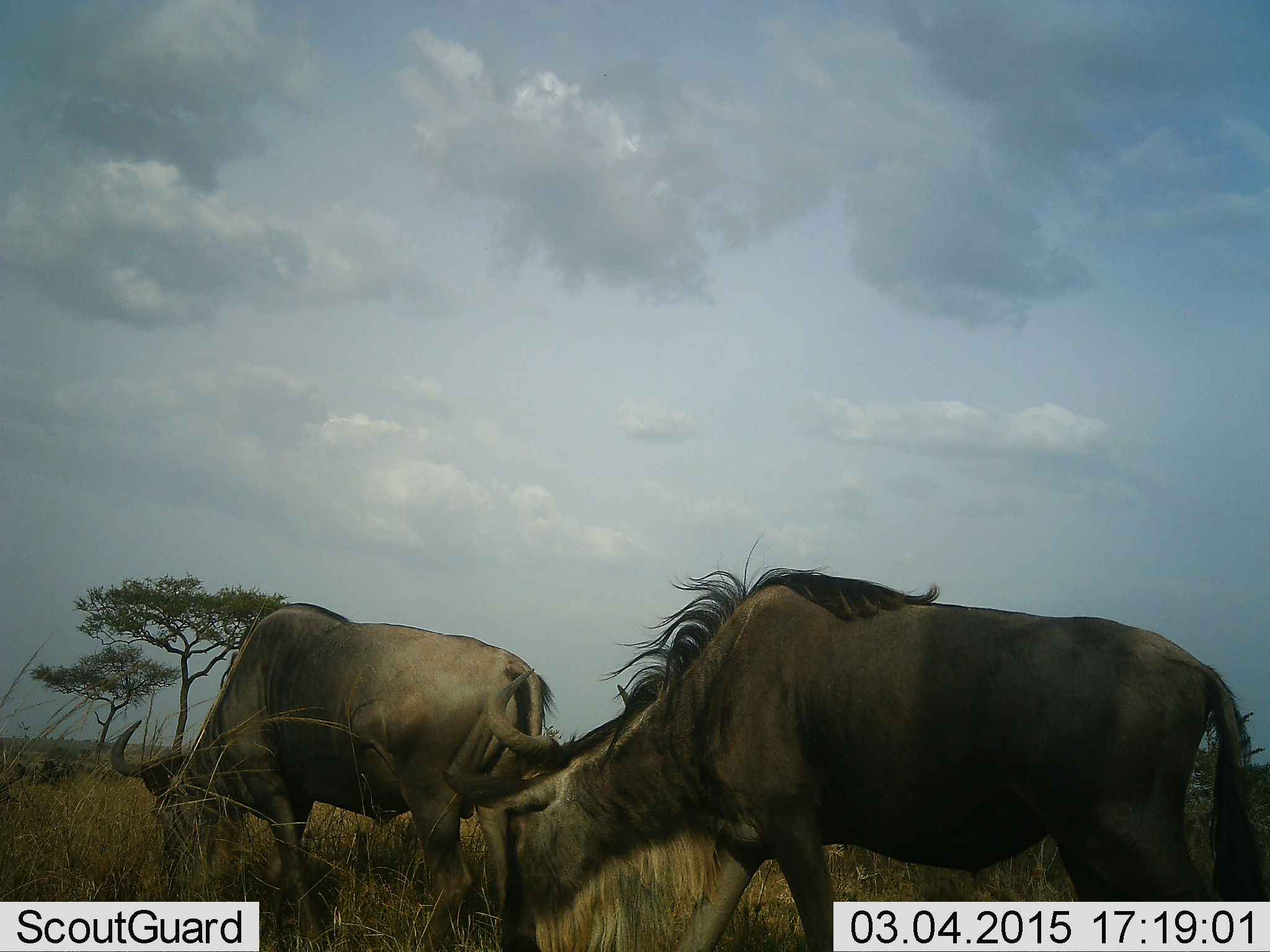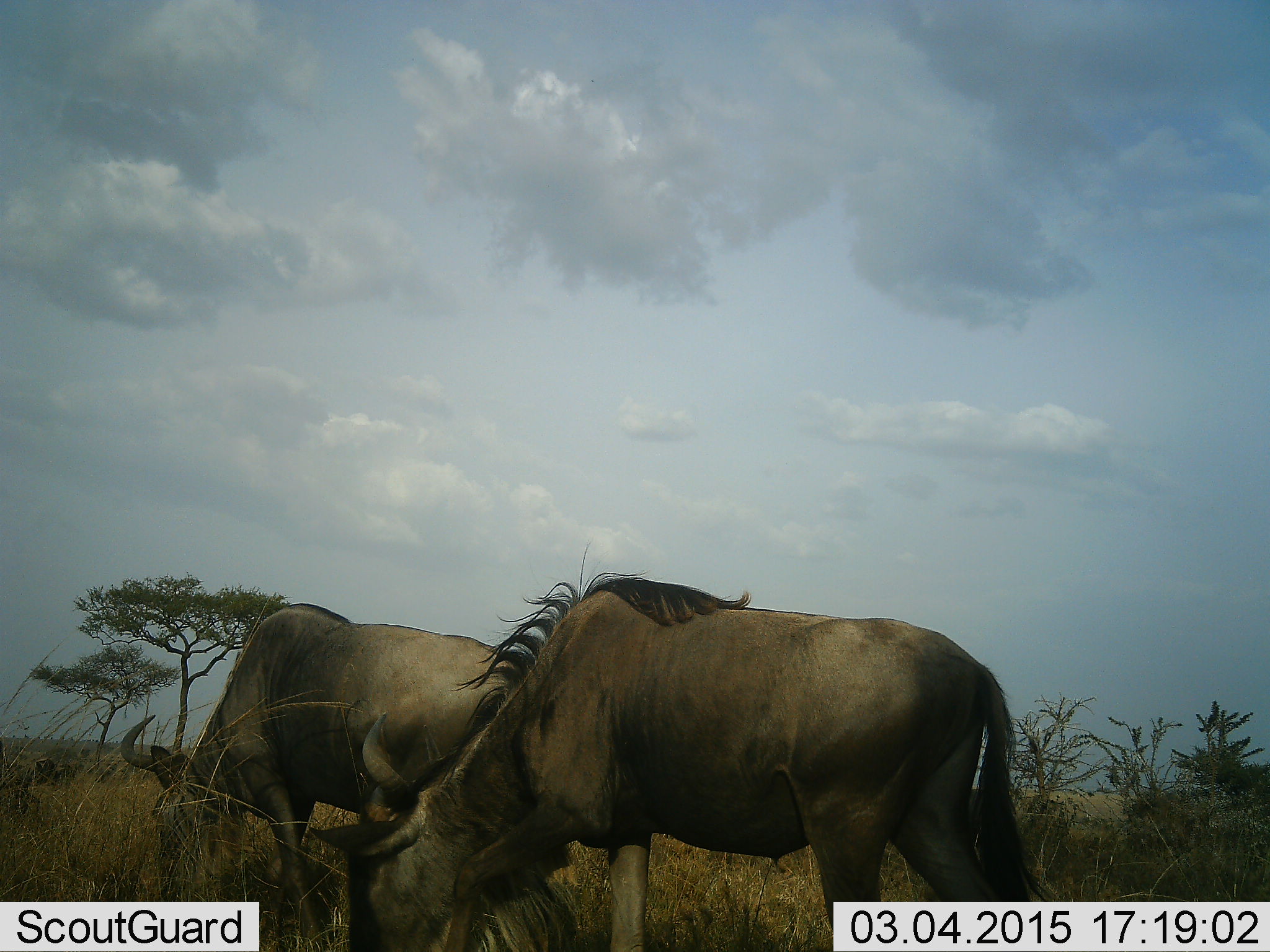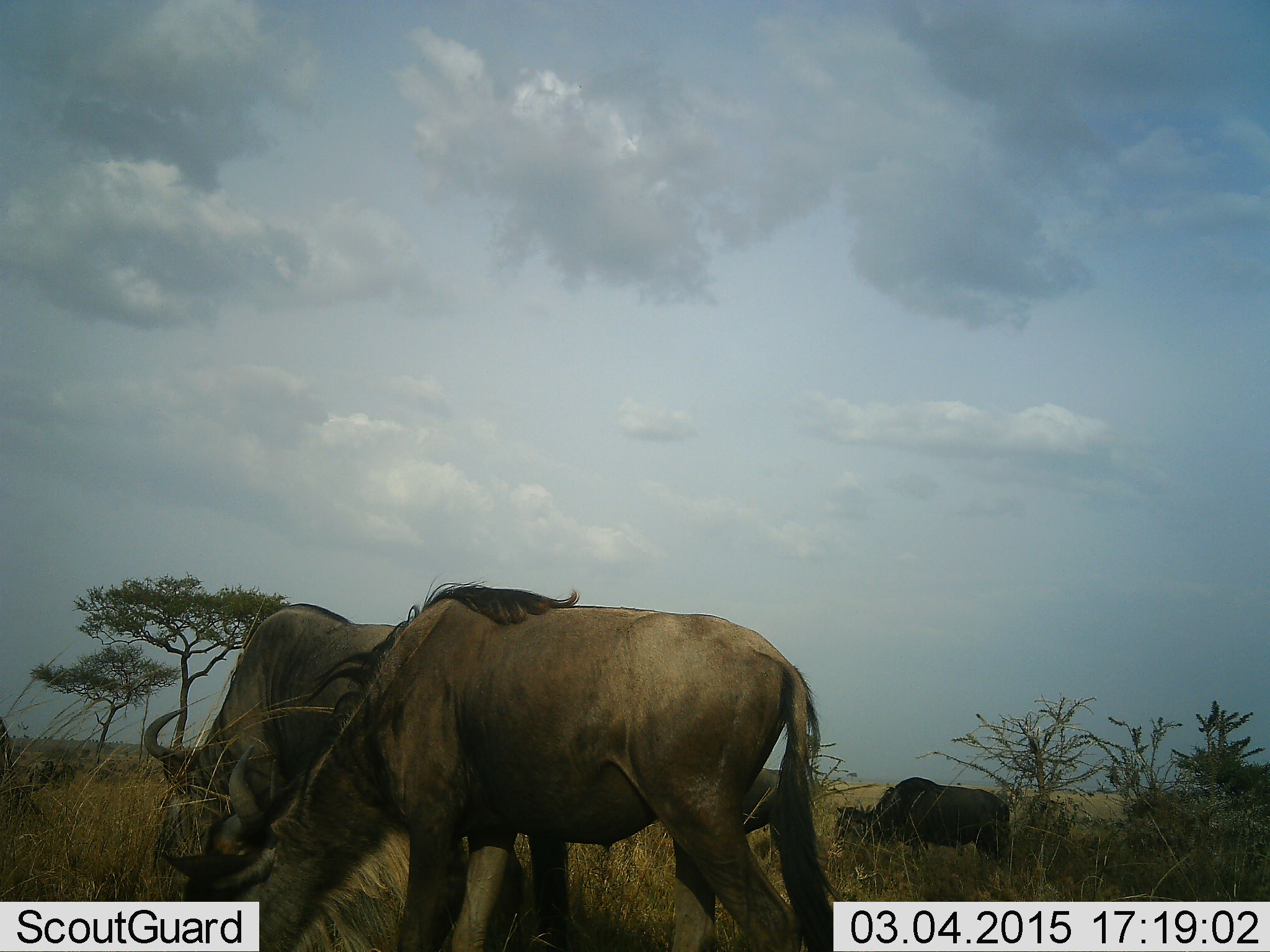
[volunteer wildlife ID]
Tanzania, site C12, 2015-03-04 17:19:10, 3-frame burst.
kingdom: Animalia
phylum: Chordata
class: Mammalia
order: Artiodactyla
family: Bovidae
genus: Connochaetes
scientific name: Connochaetes taurinus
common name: blue wildebeest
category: wildebeest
Wildebeest (blue wildebeest) (Connochaetes taurinus), count 3. Behavior (volunteer vote fractions): standing 40%, resting 0%, moving 40%, interacting 0%. Young present (vote fraction): 0%. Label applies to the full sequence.